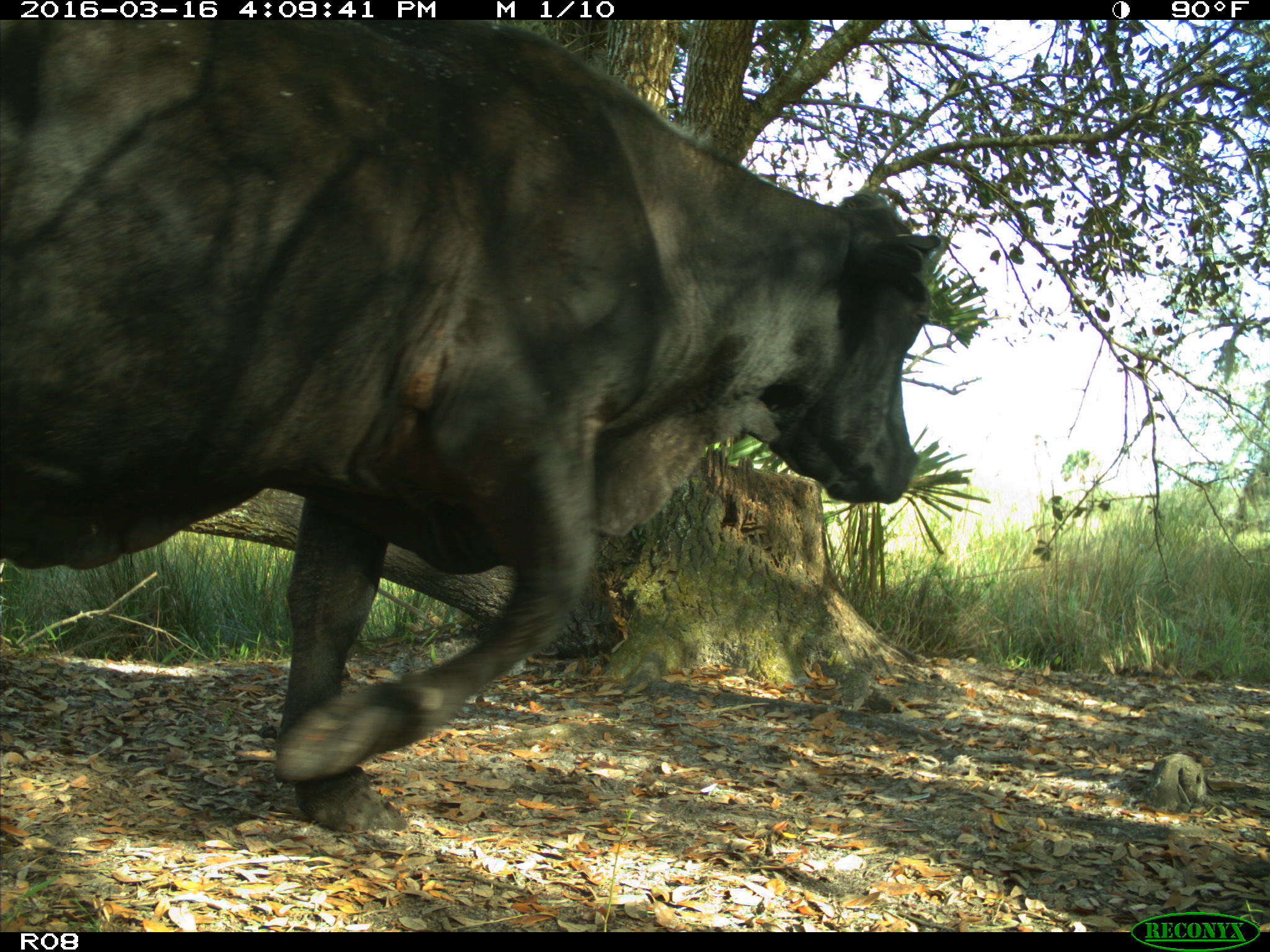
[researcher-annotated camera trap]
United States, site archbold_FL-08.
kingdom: Animalia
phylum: Chordata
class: Mammalia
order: Artiodactyla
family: Bovidae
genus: Bos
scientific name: Bos taurus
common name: domestic cow